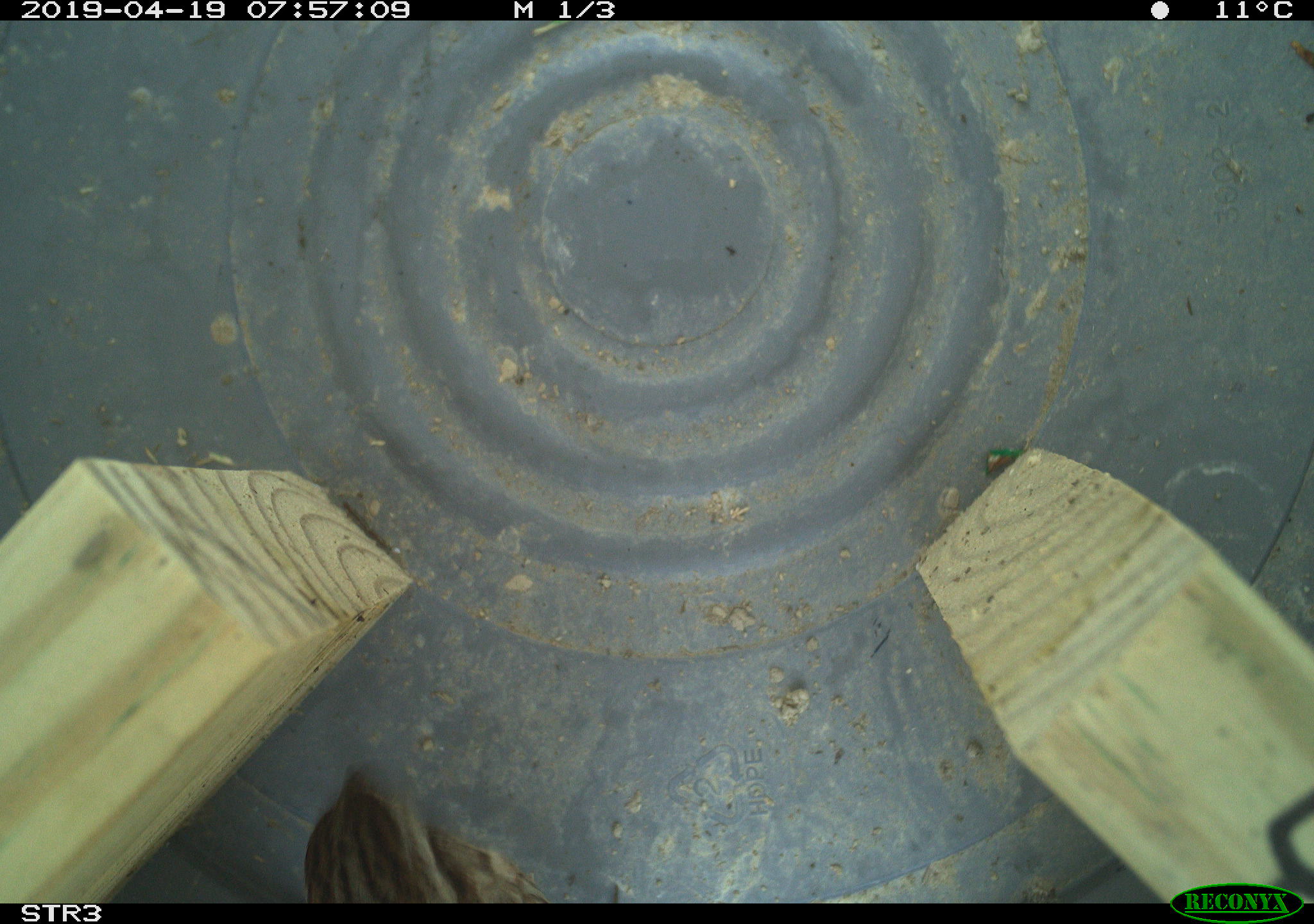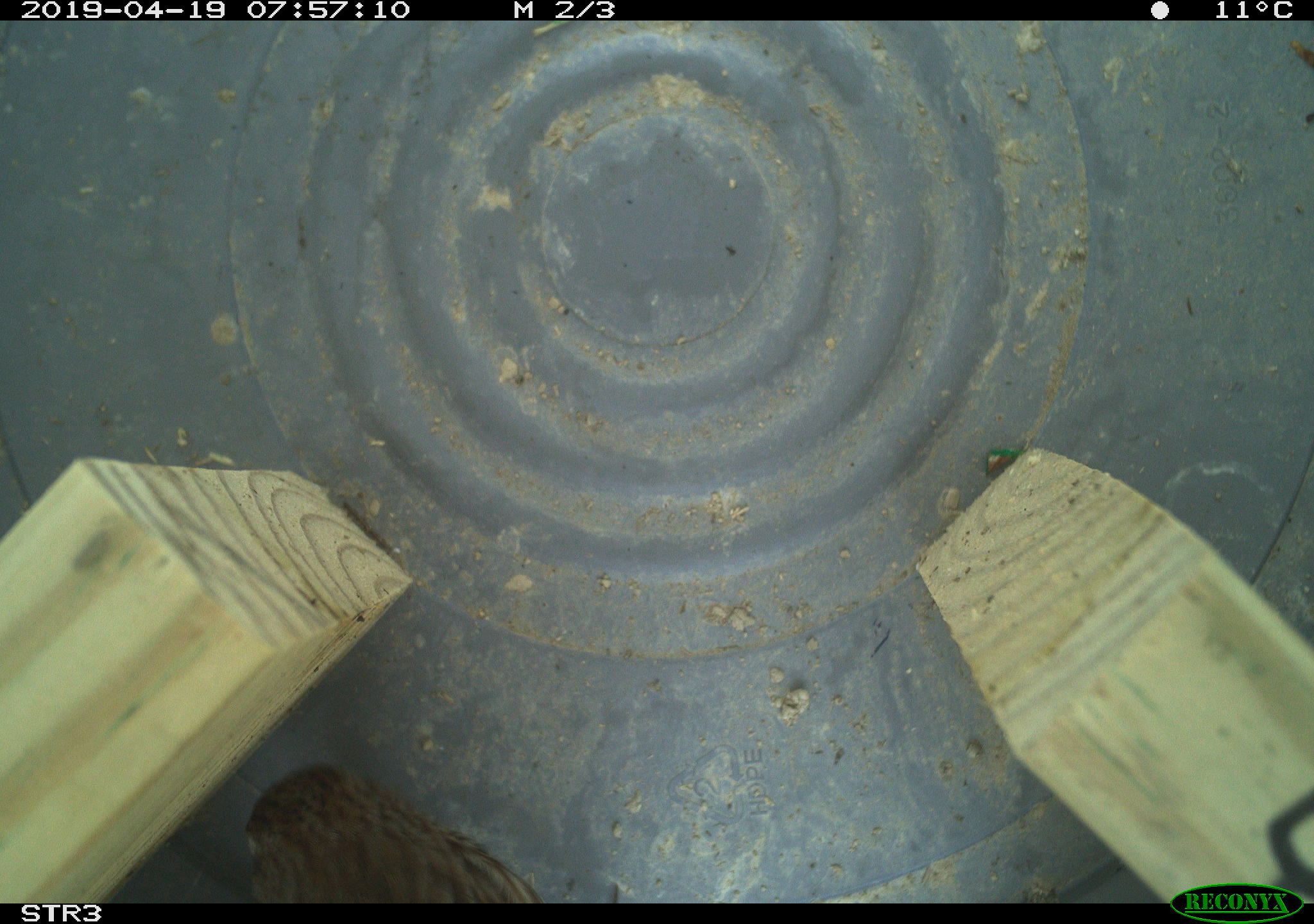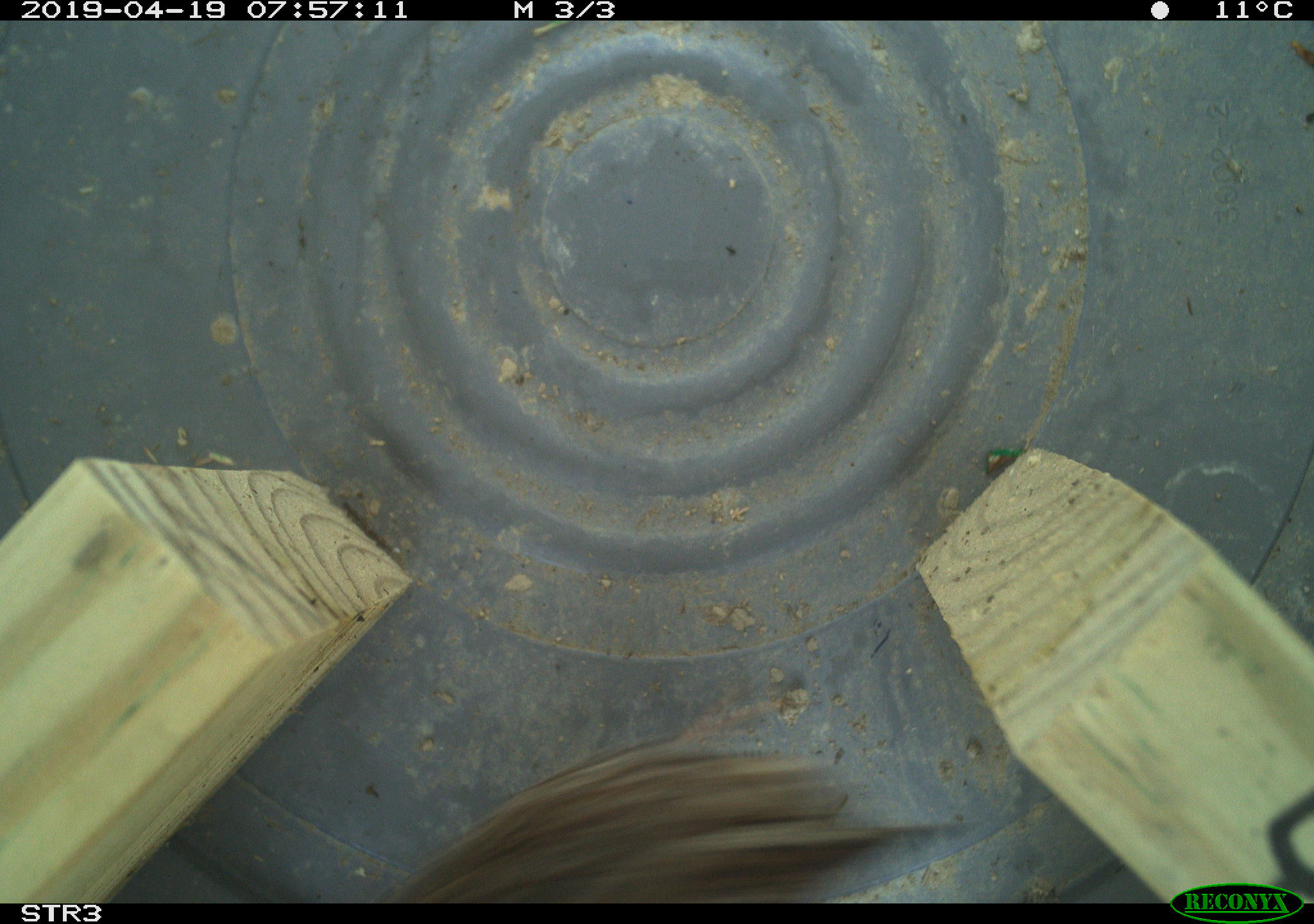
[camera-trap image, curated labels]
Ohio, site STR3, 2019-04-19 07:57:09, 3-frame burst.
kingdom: Animalia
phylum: Chordata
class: Aves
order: Passeriformes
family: Passerellidae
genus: Melospiza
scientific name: Melospiza melodia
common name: song sparrow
Song sparrow (Melospiza melodia).